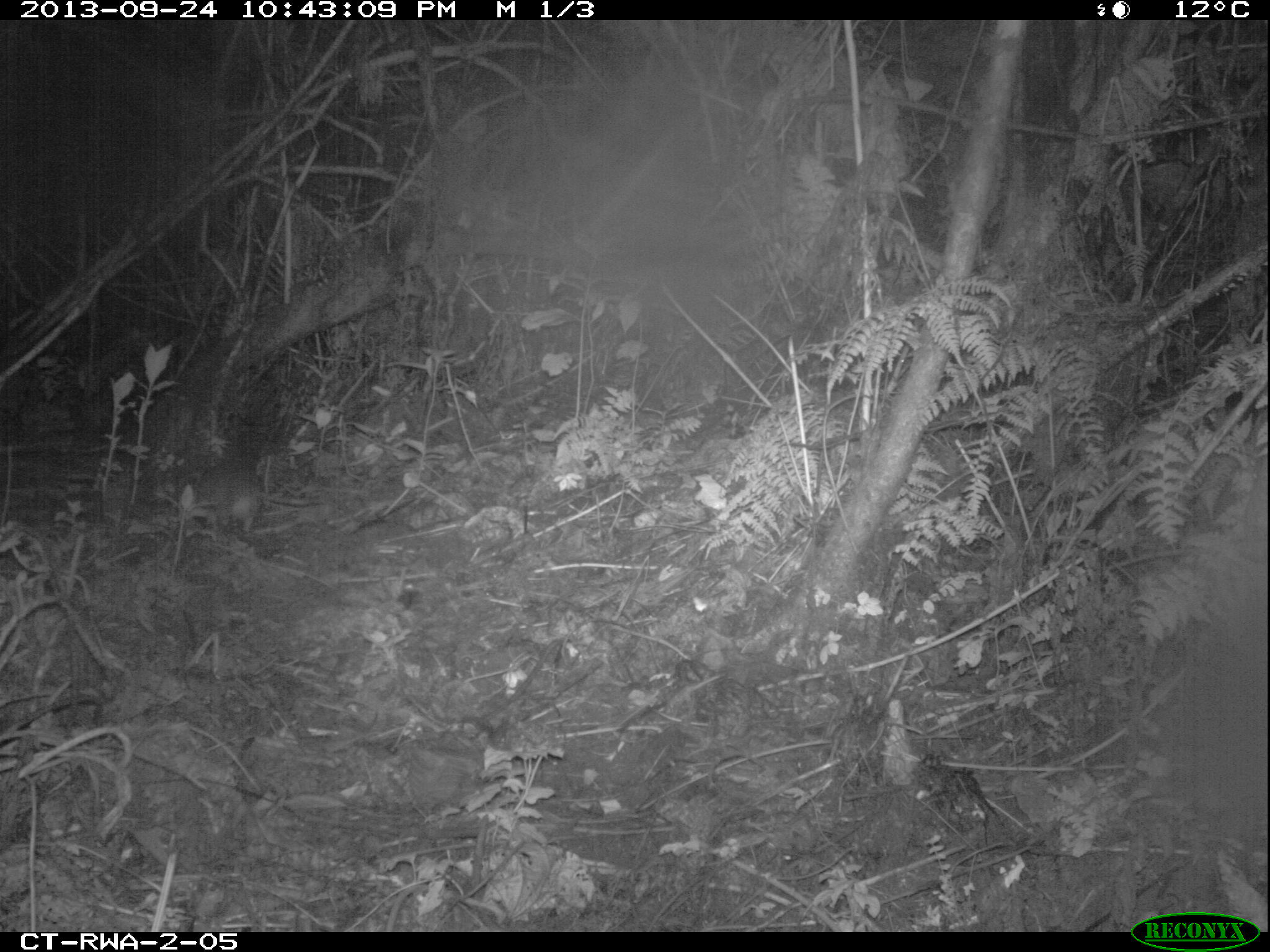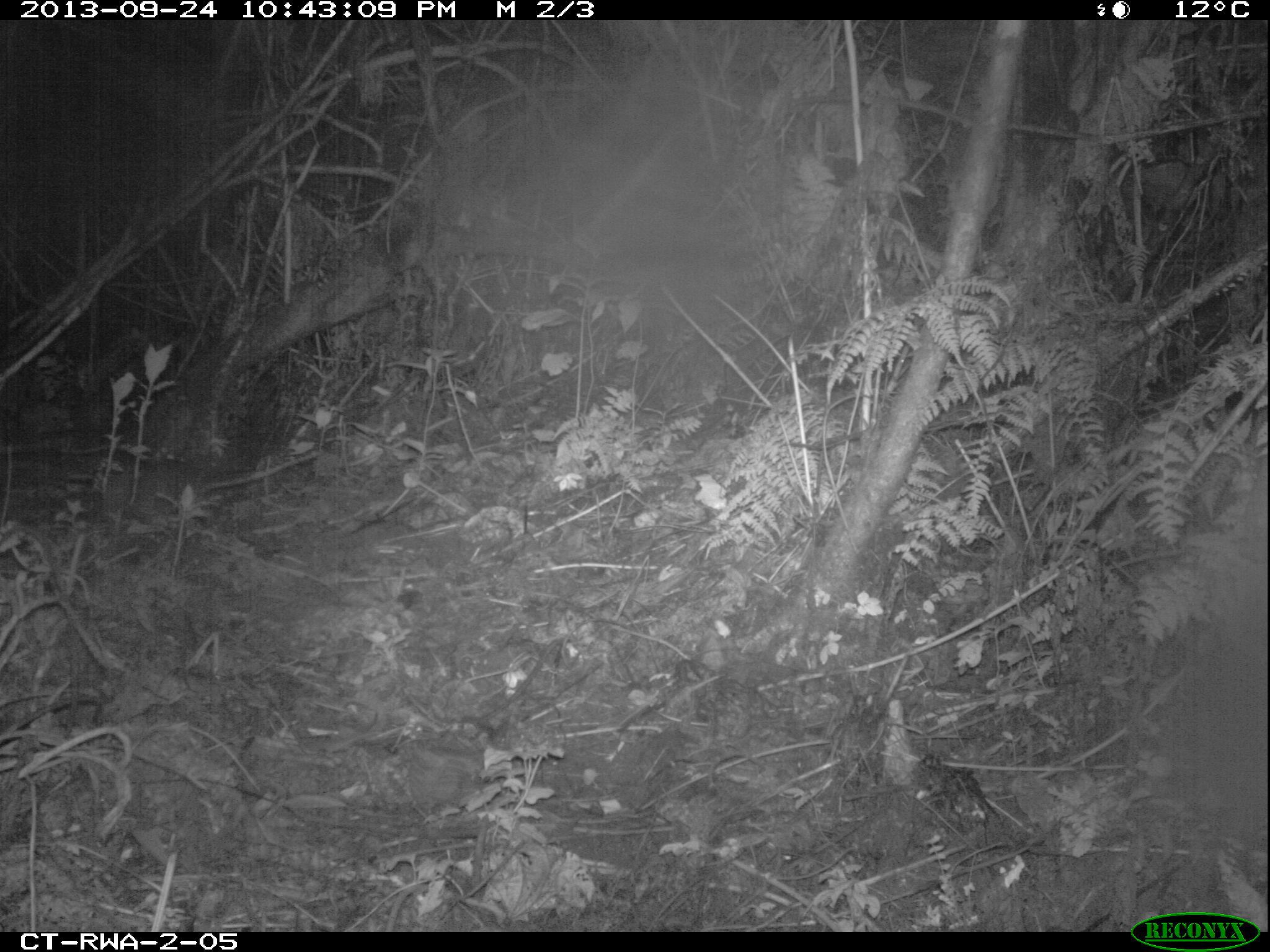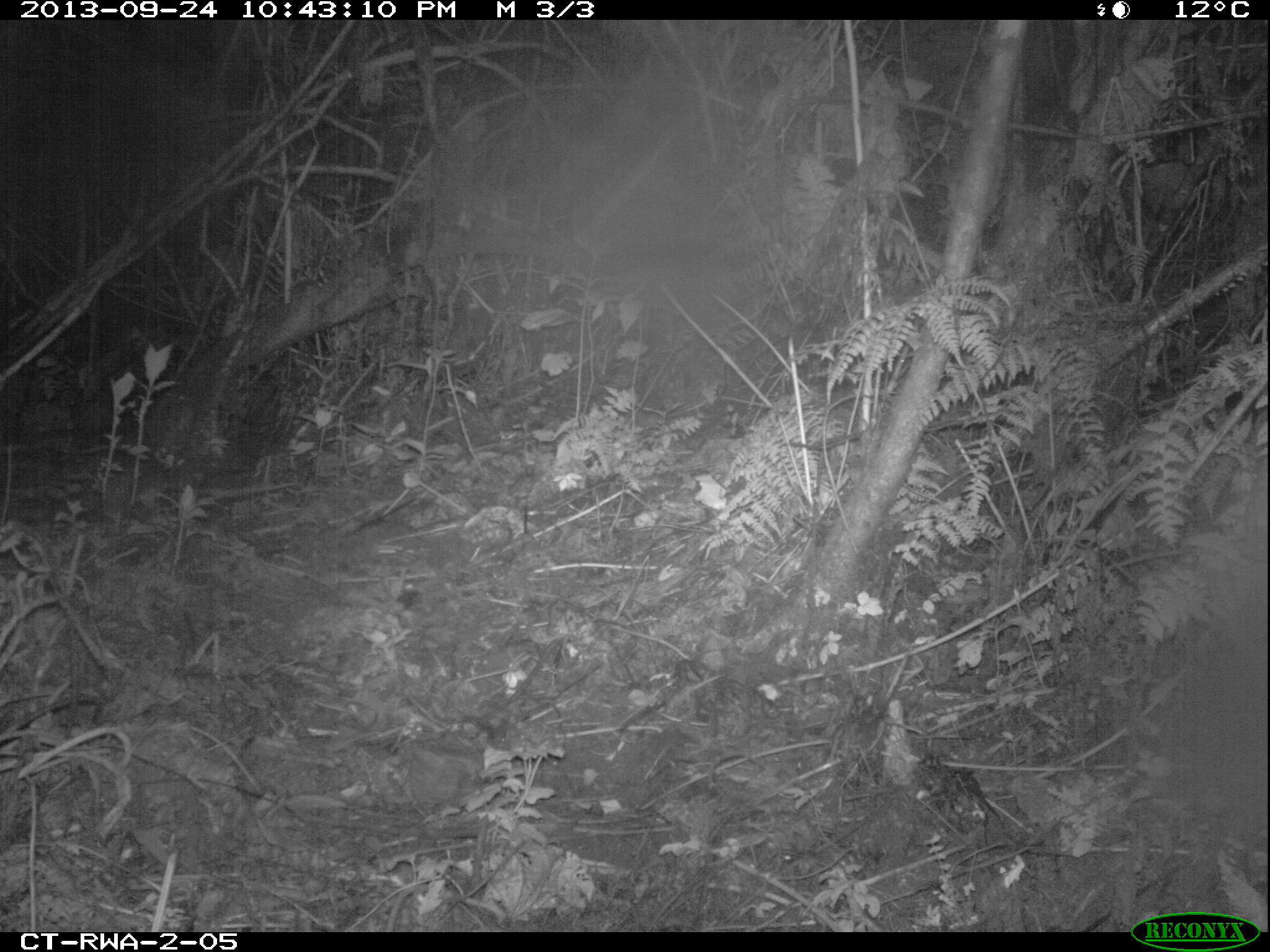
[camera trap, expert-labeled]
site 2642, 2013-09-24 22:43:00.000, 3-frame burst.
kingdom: Animalia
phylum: Chordata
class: Mammalia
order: Rodentia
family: Nesomyidae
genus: Cricetomys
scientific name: Cricetomys gambianus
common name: african giant pouched rat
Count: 1.